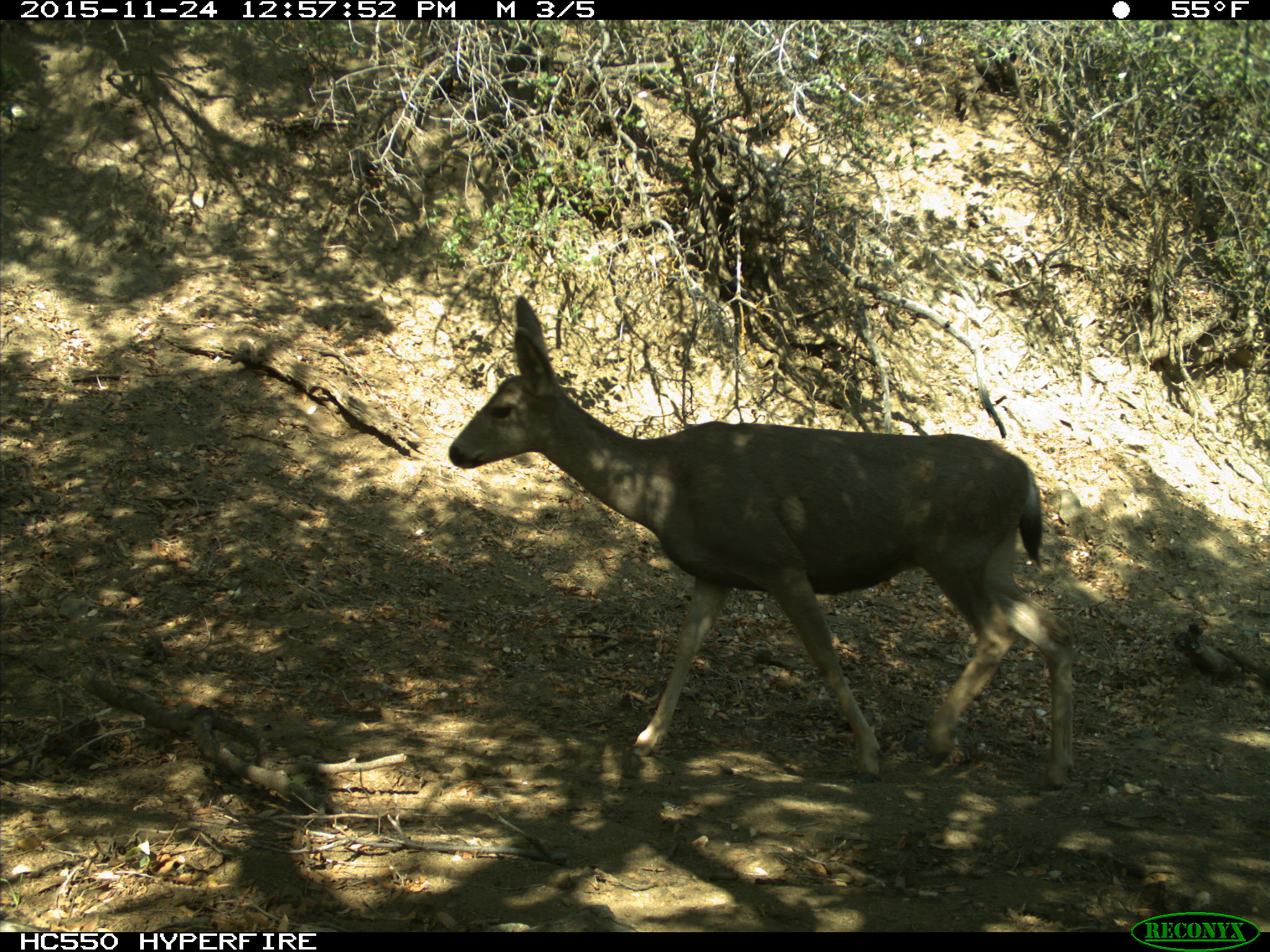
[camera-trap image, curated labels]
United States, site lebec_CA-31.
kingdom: Animalia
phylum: Chordata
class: Mammalia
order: Artiodactyla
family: Cervidae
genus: Odocoileus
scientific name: Odocoileus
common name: deer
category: unidentified deer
Unidentified deer (deer) (Odocoileus).